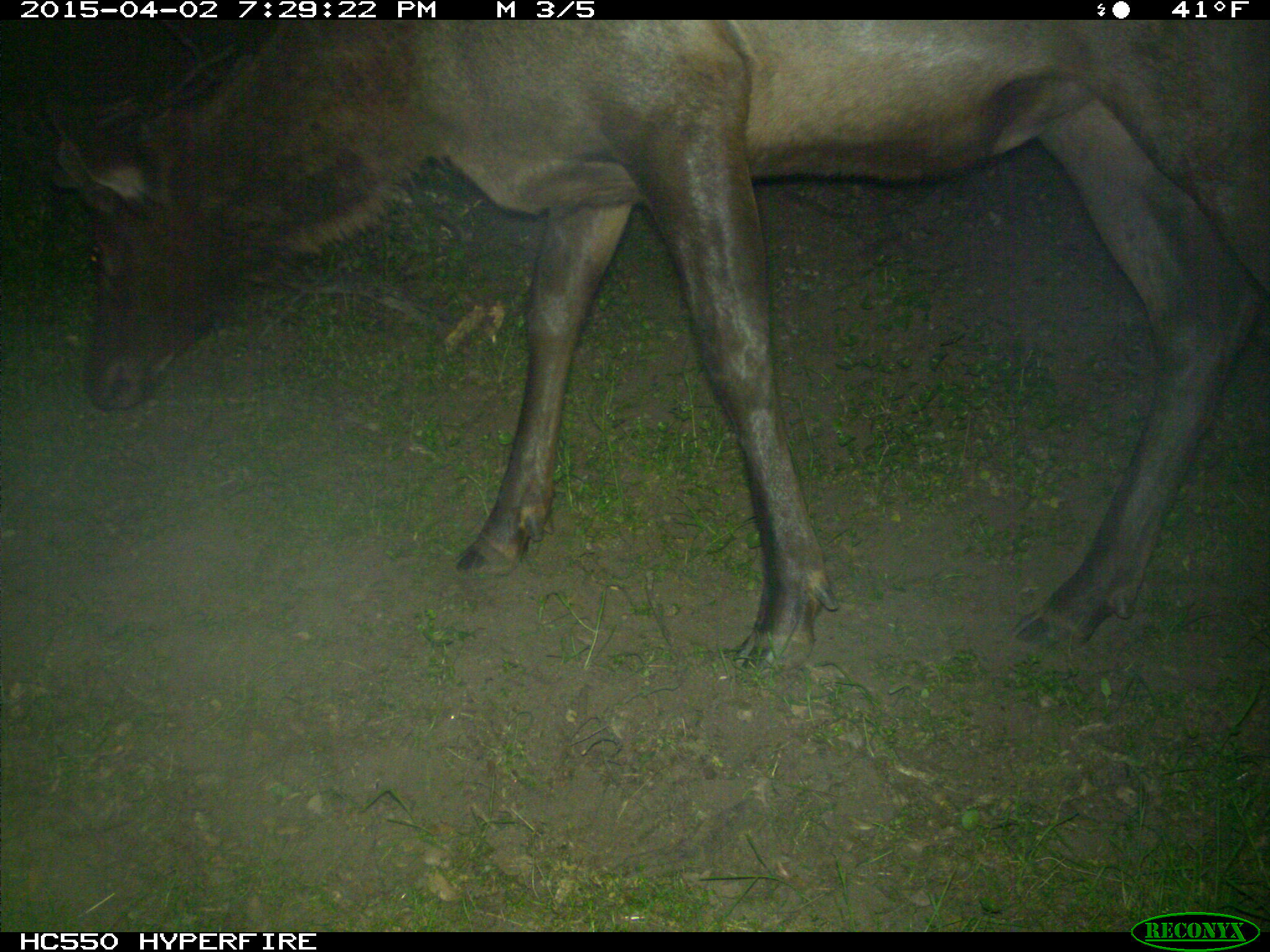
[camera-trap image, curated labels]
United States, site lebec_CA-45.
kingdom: Animalia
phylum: Chordata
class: Mammalia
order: Artiodactyla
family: Cervidae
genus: Cervus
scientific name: Cervus canadensis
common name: elk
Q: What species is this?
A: Cervus canadensis (elk).